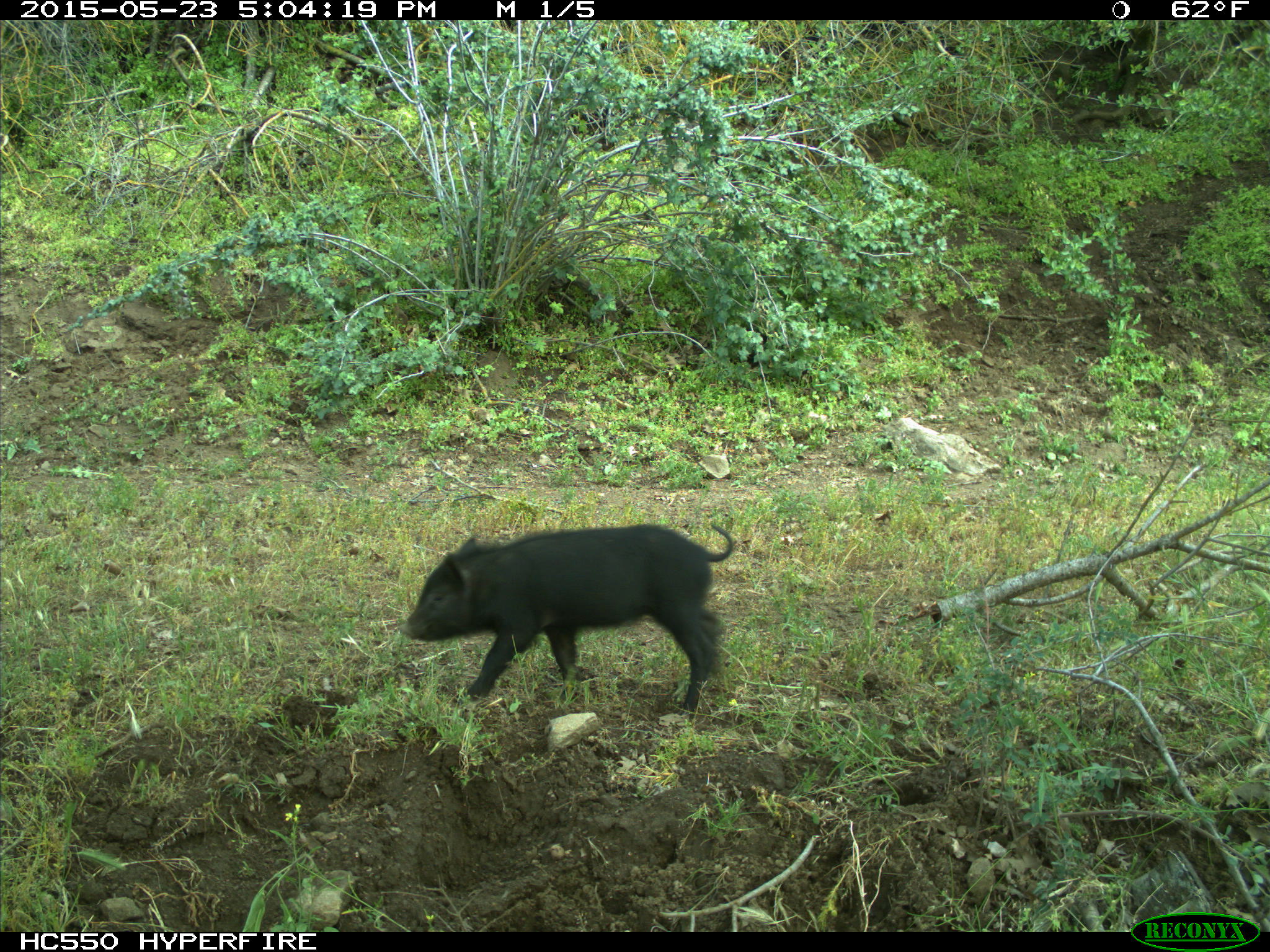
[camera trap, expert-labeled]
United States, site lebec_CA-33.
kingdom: Animalia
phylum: Chordata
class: Mammalia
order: Artiodactyla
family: Suidae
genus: Sus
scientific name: Sus scrofa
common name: wild boar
Sus scrofa (wild boar).